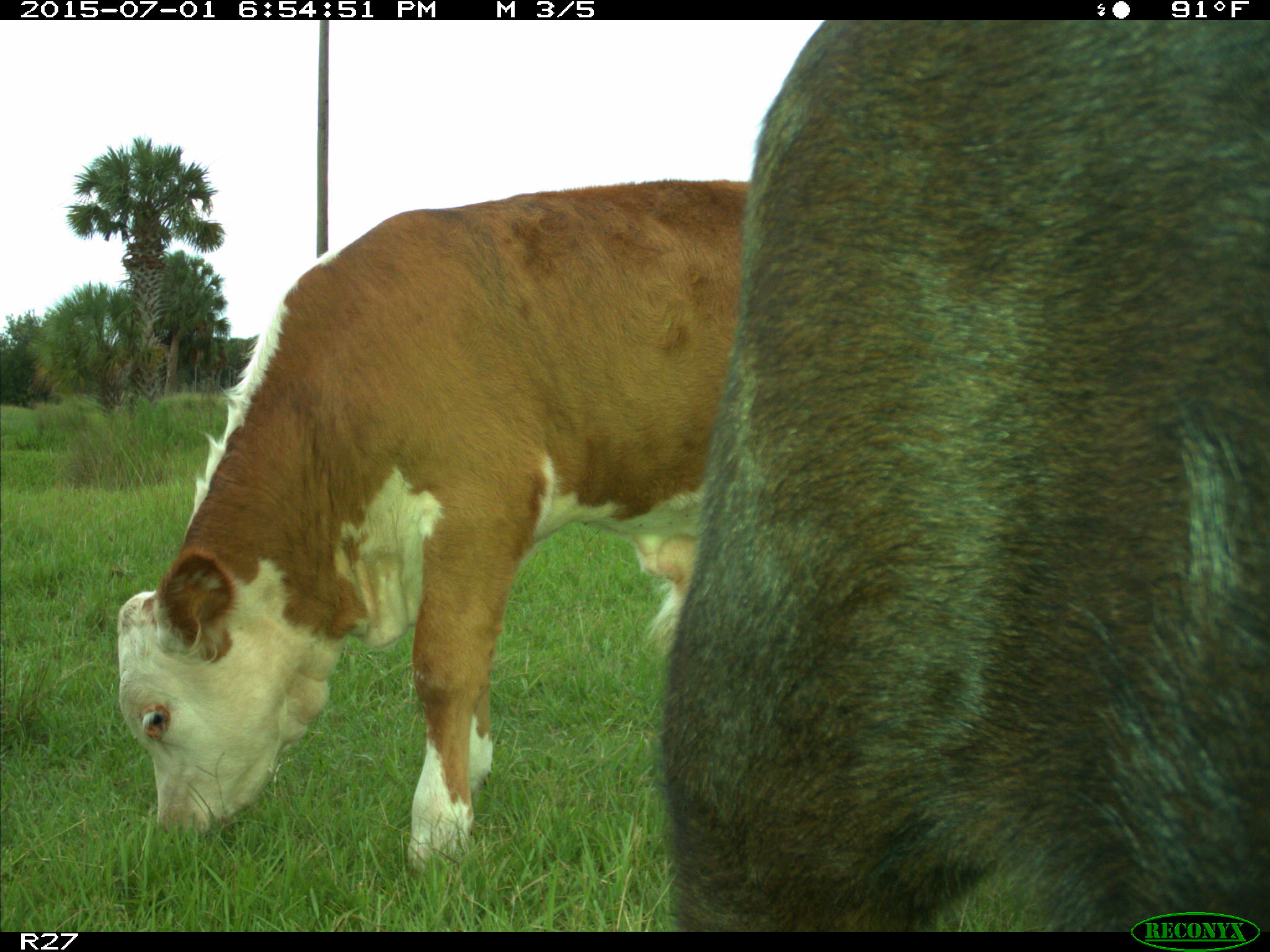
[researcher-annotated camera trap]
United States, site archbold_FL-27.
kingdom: Animalia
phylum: Chordata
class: Mammalia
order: Artiodactyla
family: Bovidae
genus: Bos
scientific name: Bos taurus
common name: domestic cow